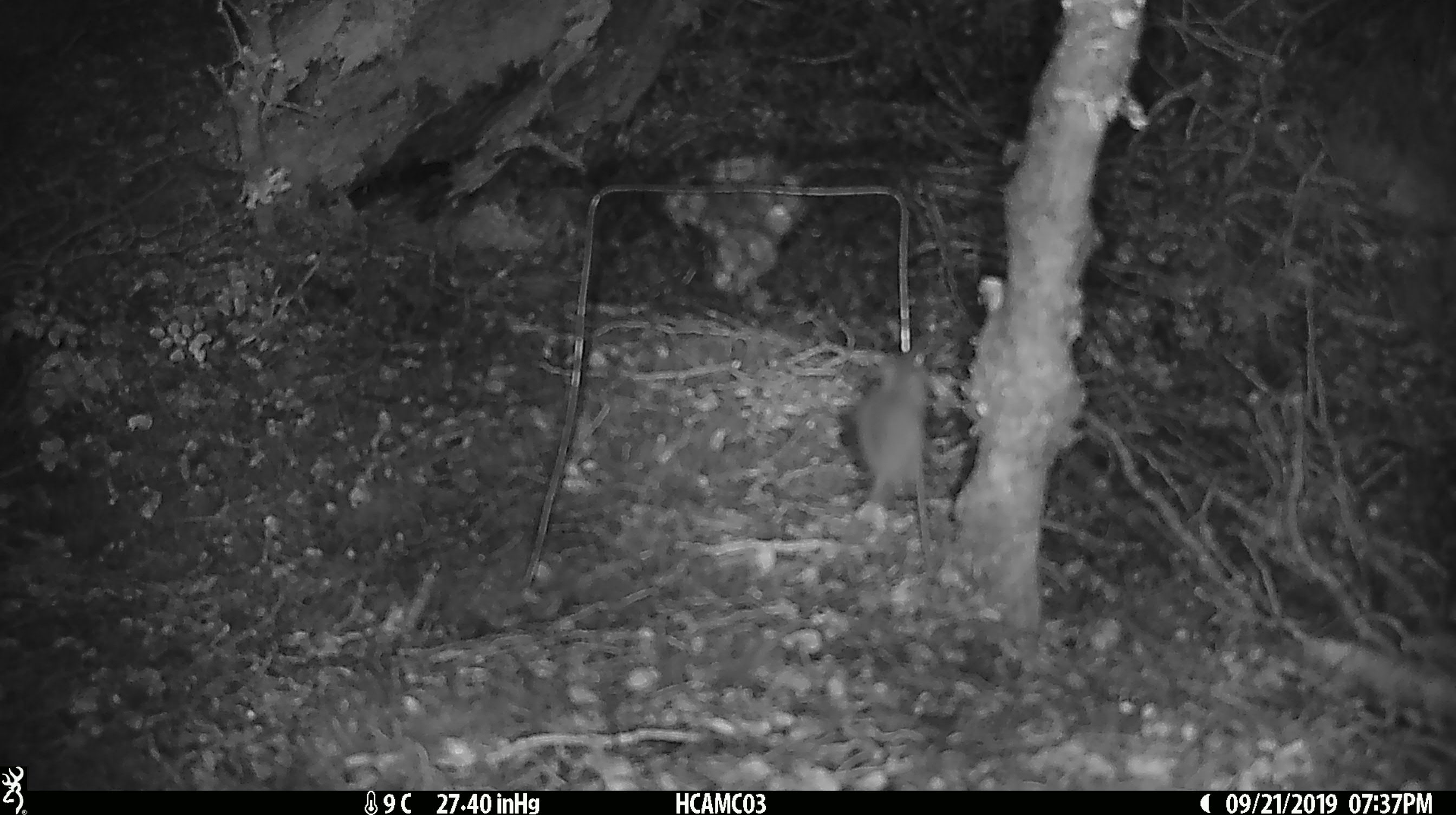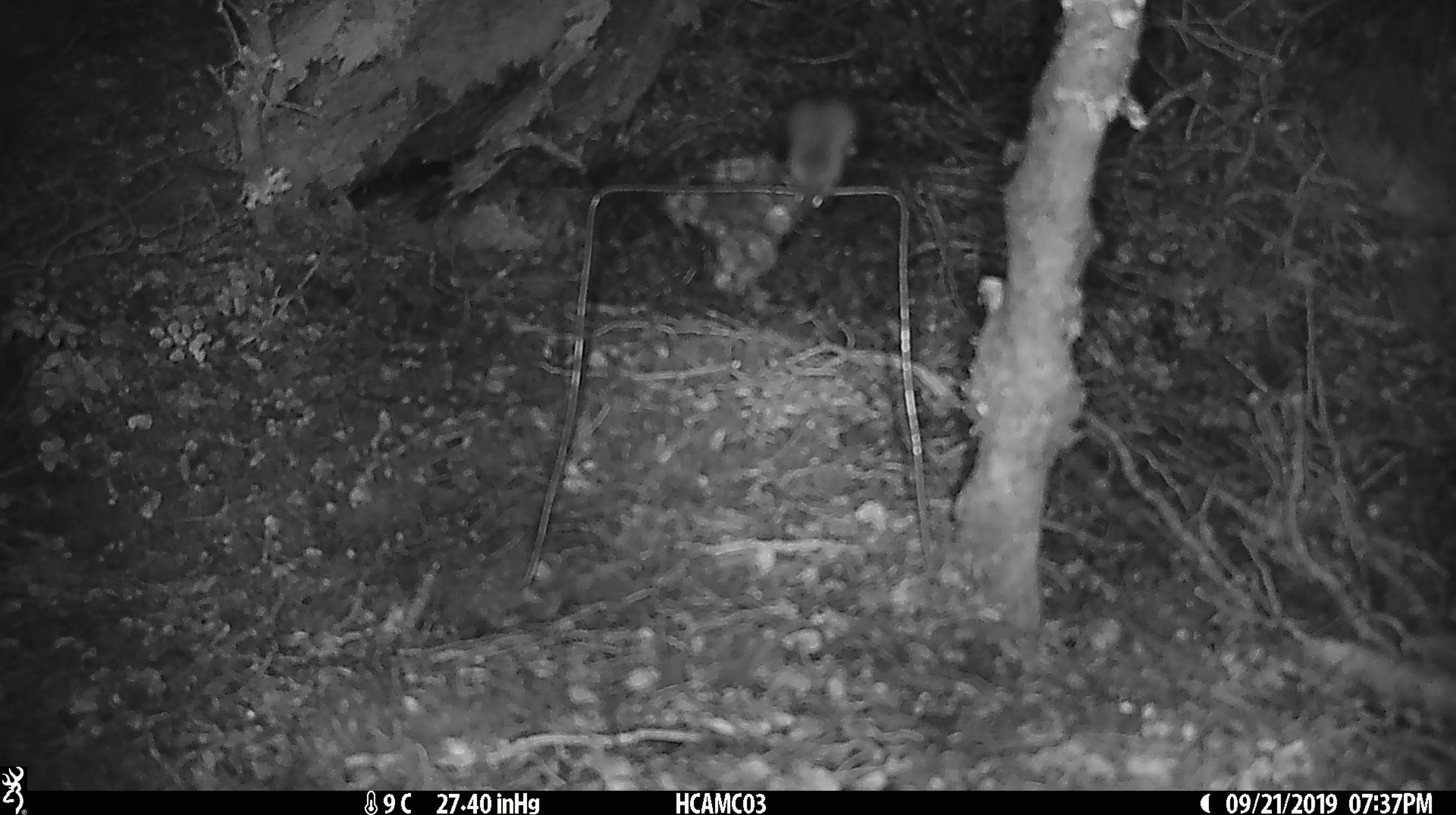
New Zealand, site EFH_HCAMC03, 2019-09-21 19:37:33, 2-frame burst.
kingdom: Animalia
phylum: Chordata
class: Mammalia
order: Rodentia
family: Muridae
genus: Mus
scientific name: Mus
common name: mouse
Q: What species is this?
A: Mouse (Mus).